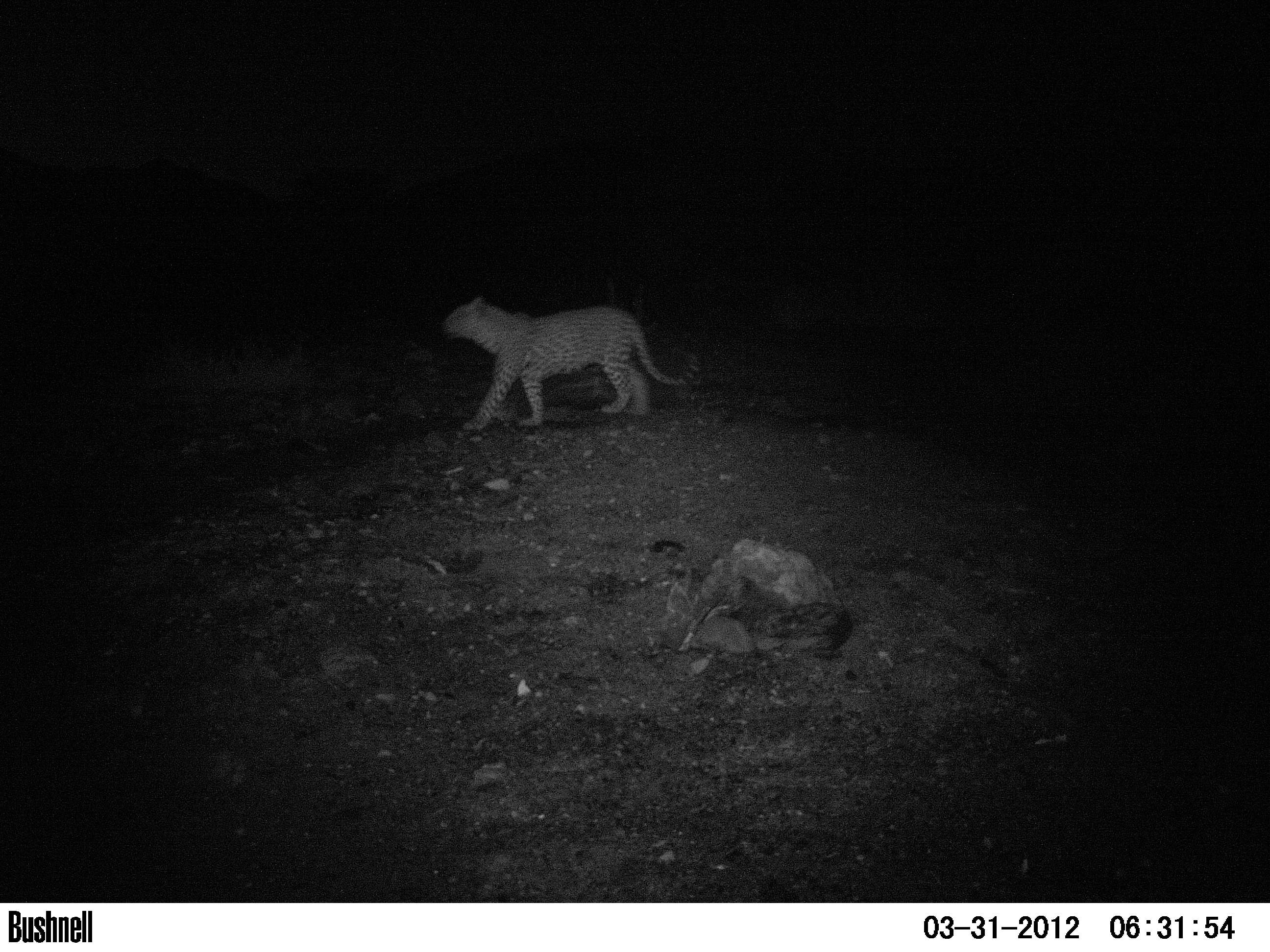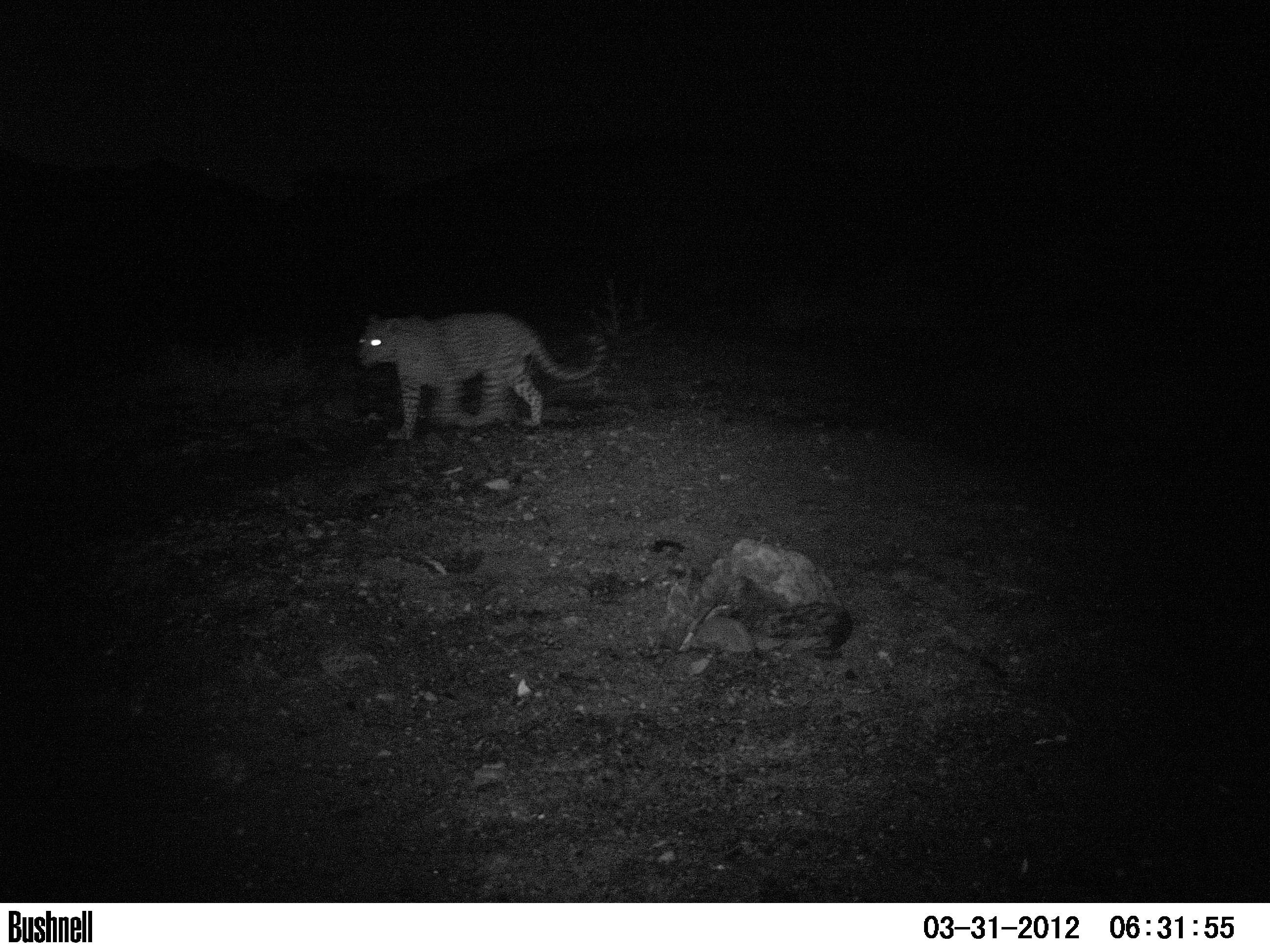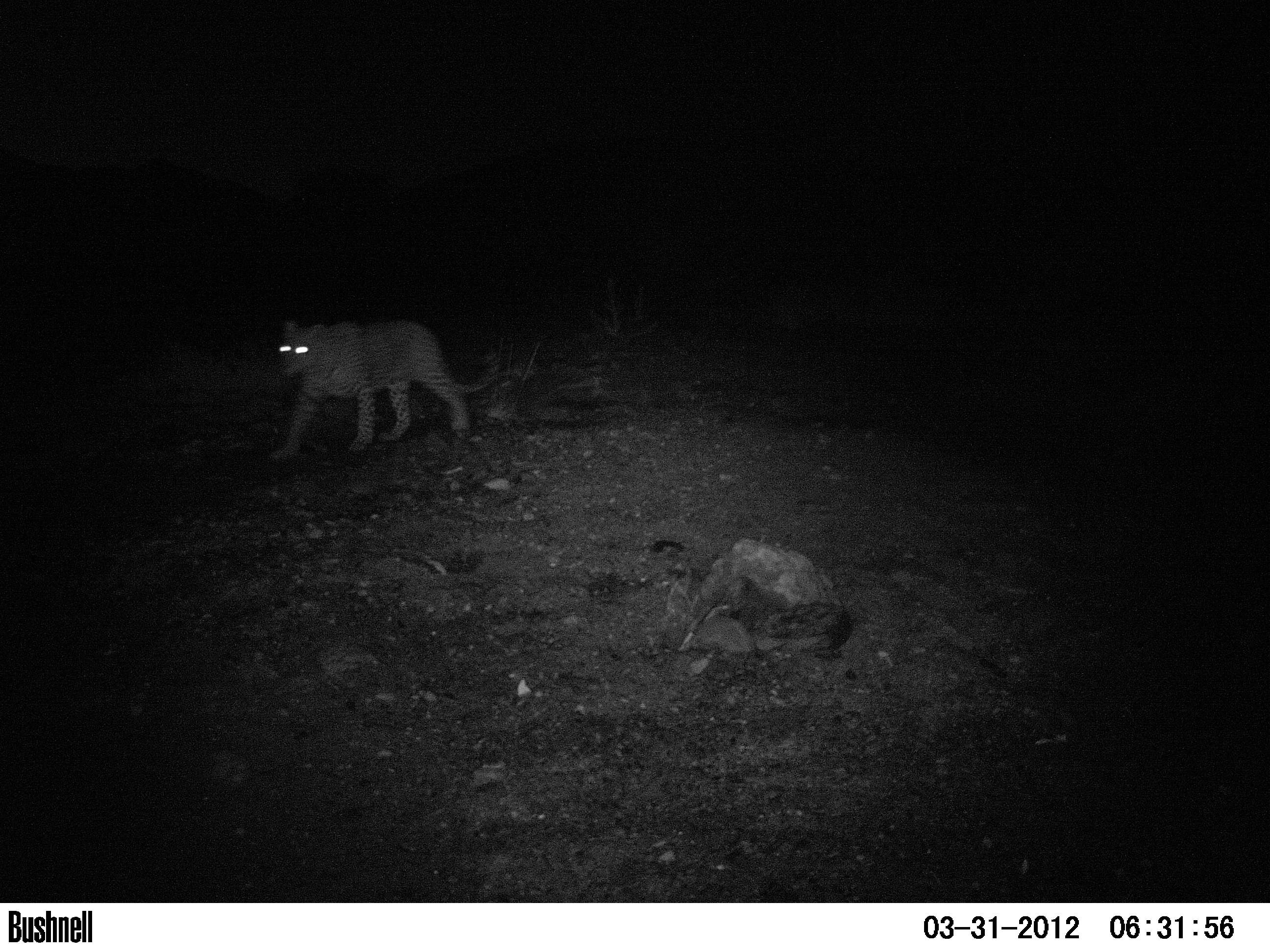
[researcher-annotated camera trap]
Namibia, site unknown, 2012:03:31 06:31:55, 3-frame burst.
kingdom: Animalia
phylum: Chordata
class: Mammalia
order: Carnivora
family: Felidae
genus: Panthera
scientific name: Panthera pardus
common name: leopard